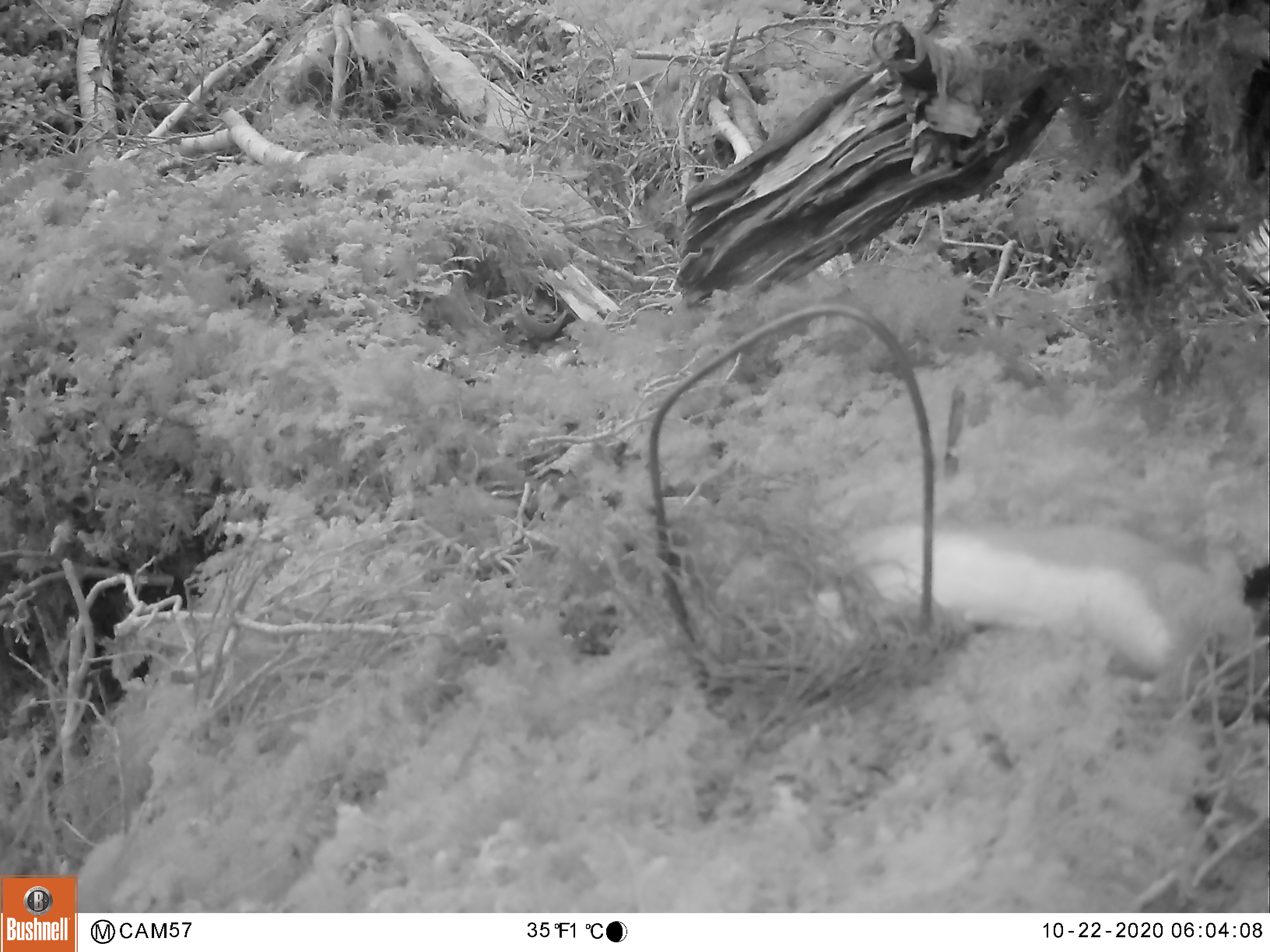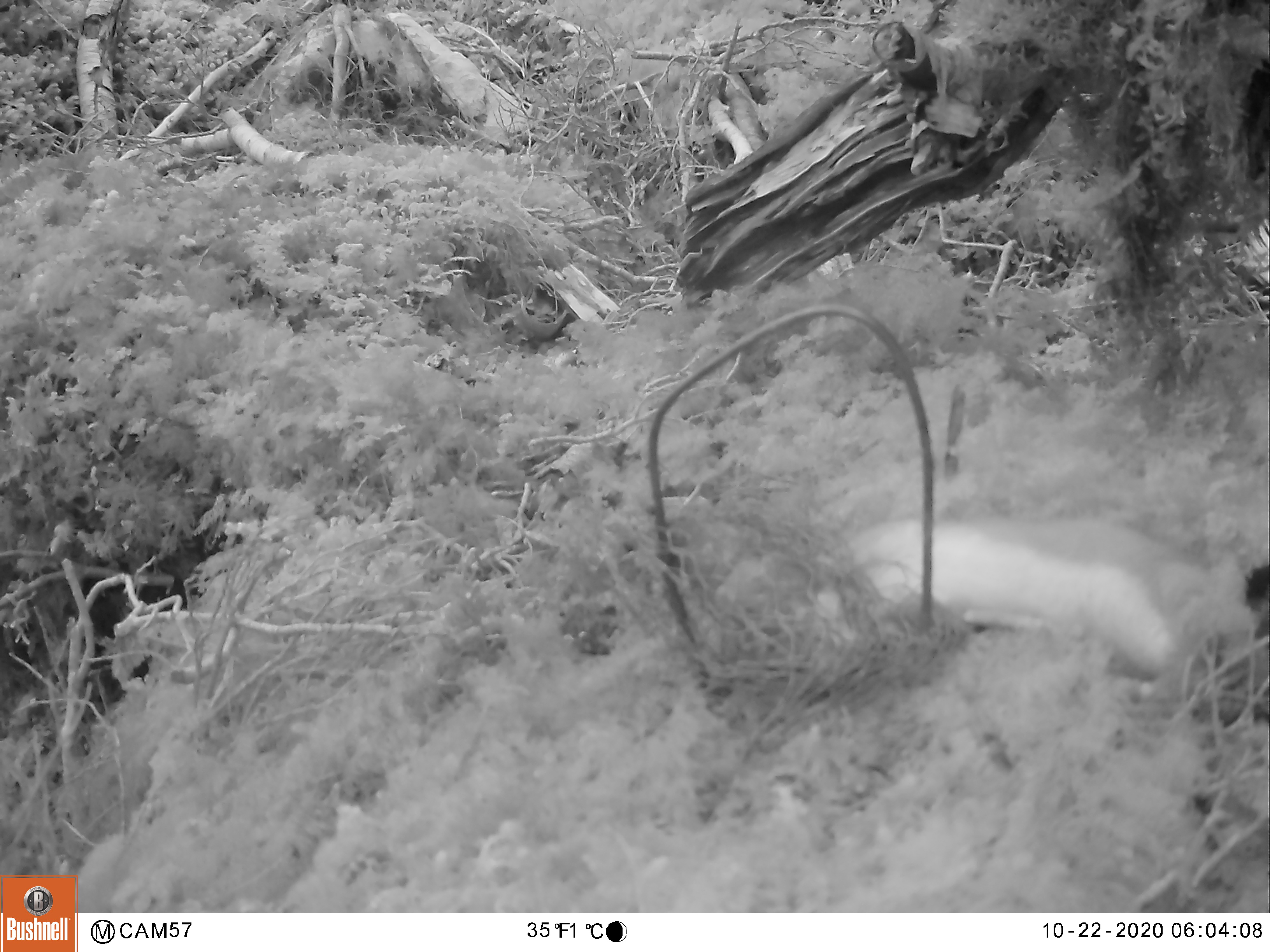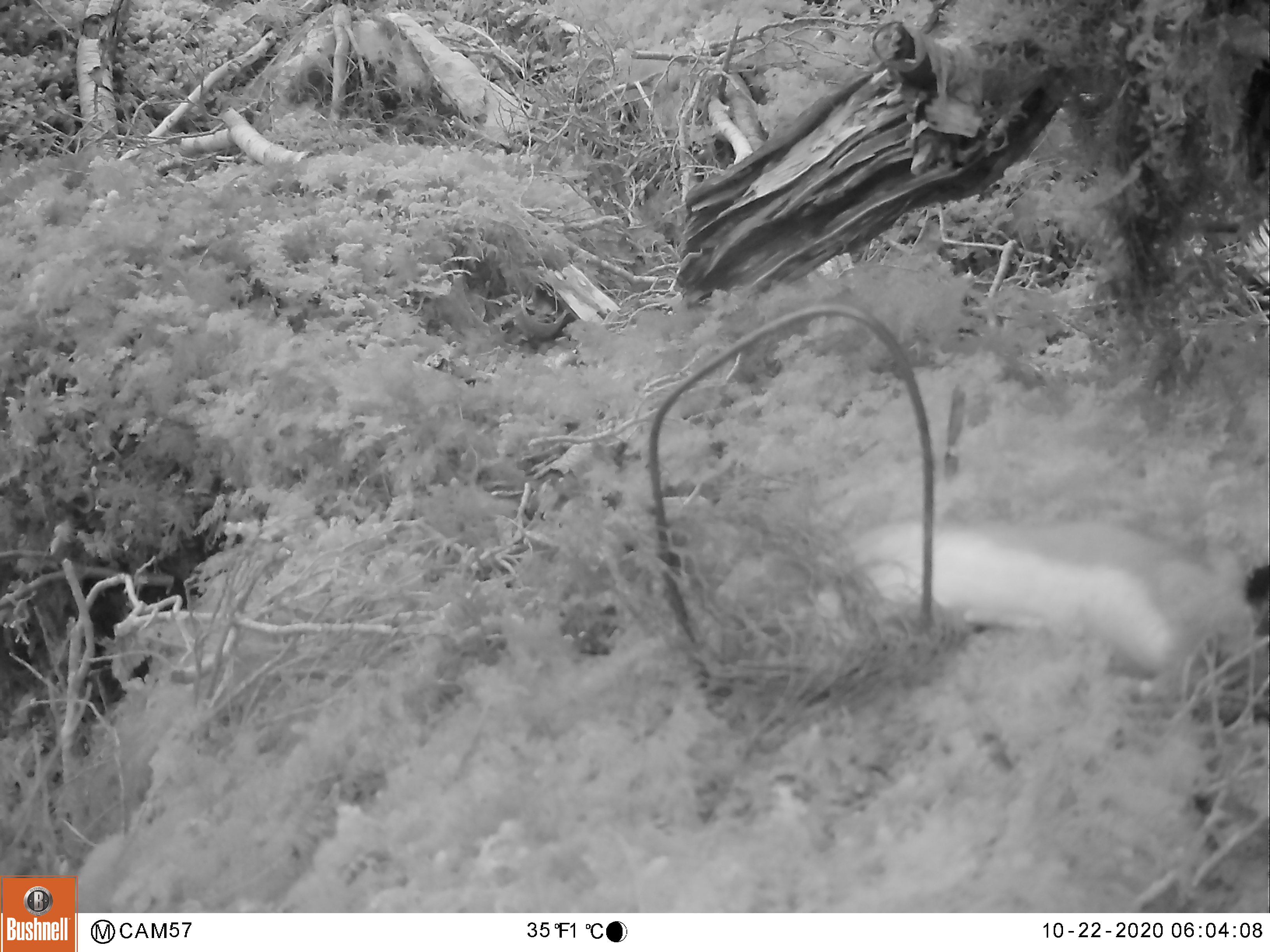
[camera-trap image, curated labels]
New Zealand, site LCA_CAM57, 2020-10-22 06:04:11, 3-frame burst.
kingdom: Animalia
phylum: Chordata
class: Mammalia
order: Carnivora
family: Mustelidae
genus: Mustela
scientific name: Mustela erminea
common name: stoat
Stoat (Mustela erminea).